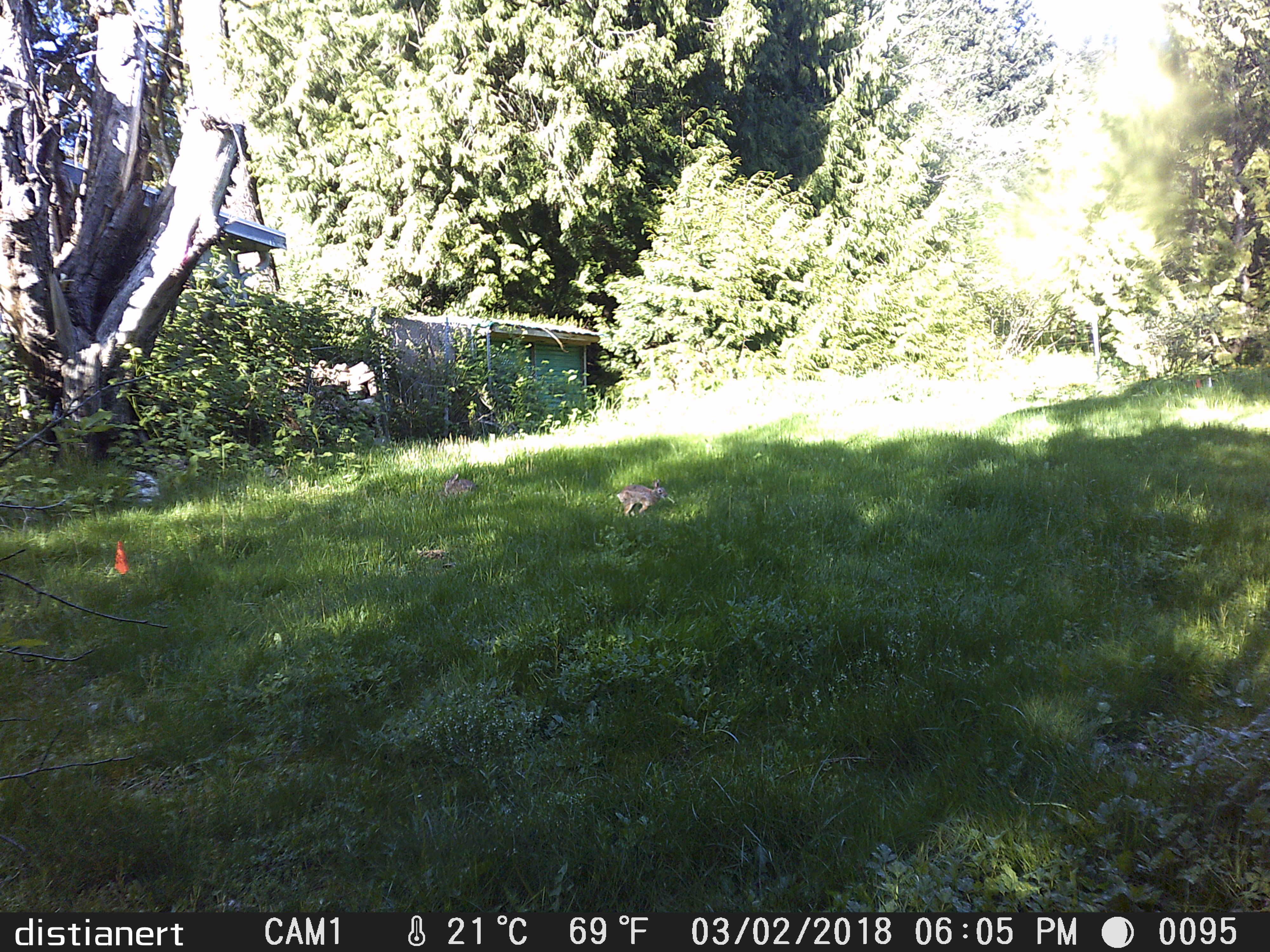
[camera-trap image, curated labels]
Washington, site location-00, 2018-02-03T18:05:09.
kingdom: Animalia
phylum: Chordata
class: Mammalia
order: Lagomorpha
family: Leporidae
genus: Sylvilagus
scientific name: Sylvilagus floridanus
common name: eastern cottontail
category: rabbit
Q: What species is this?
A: Rabbit (eastern cottontail) (Sylvilagus floridanus).